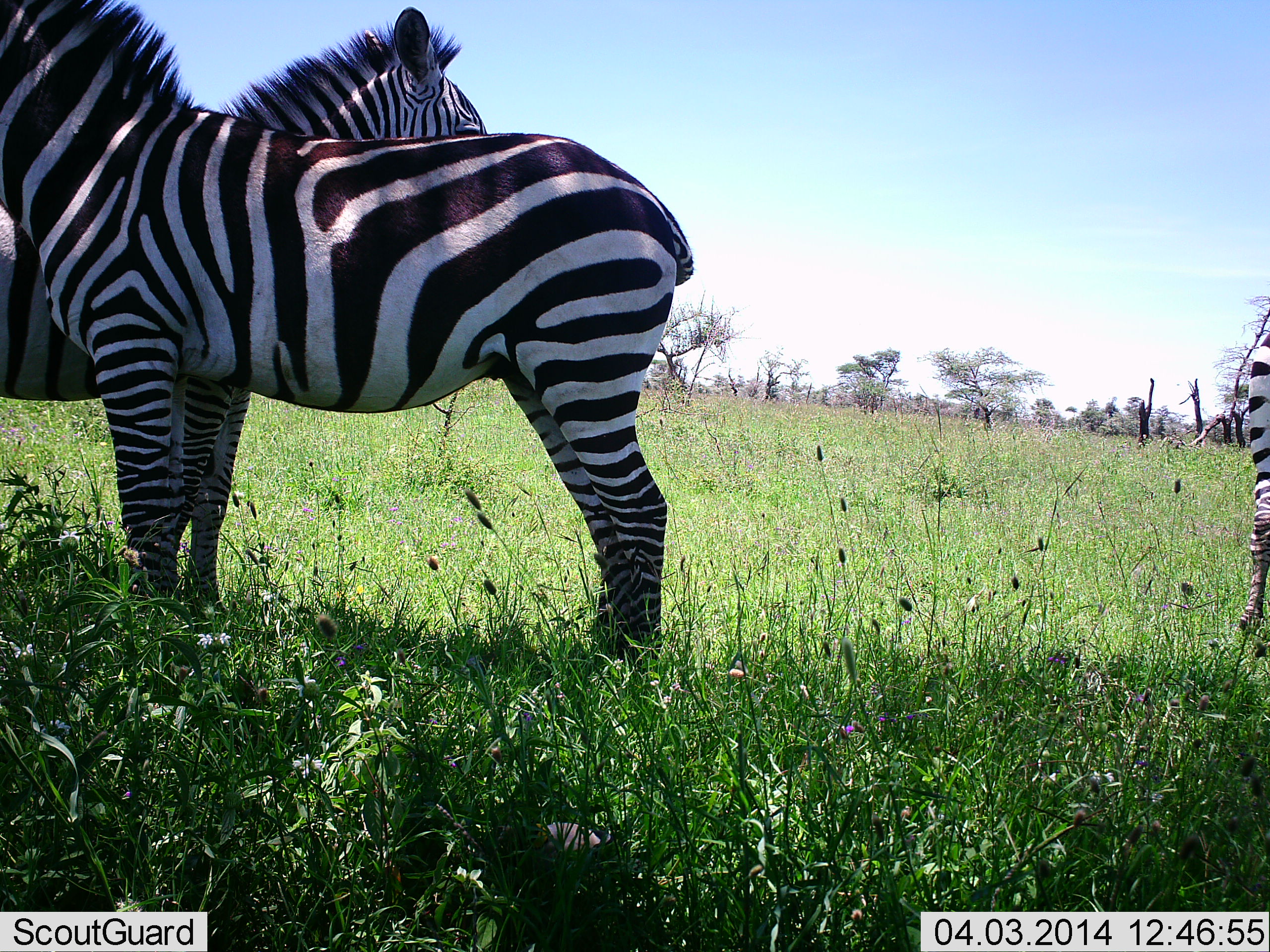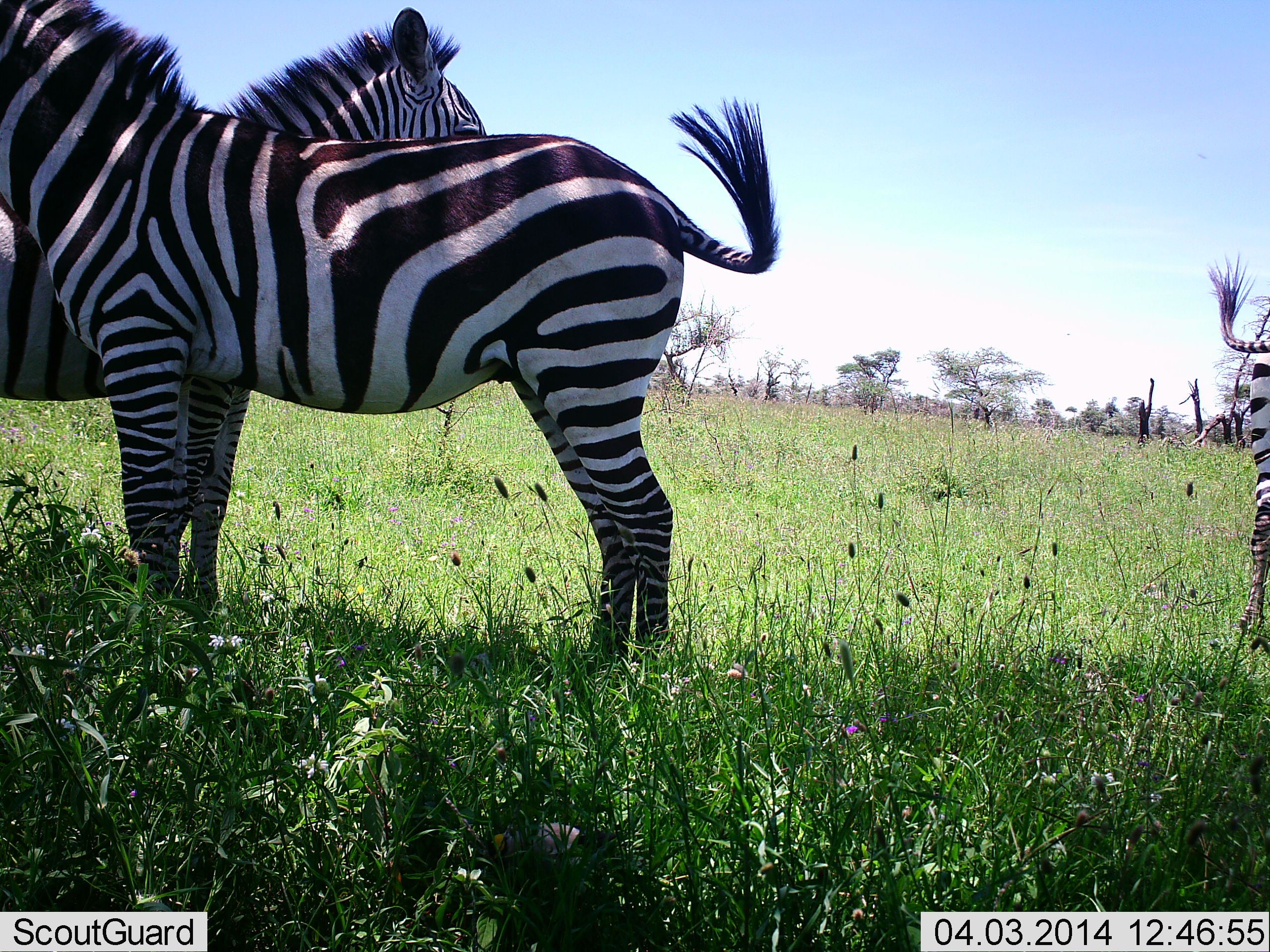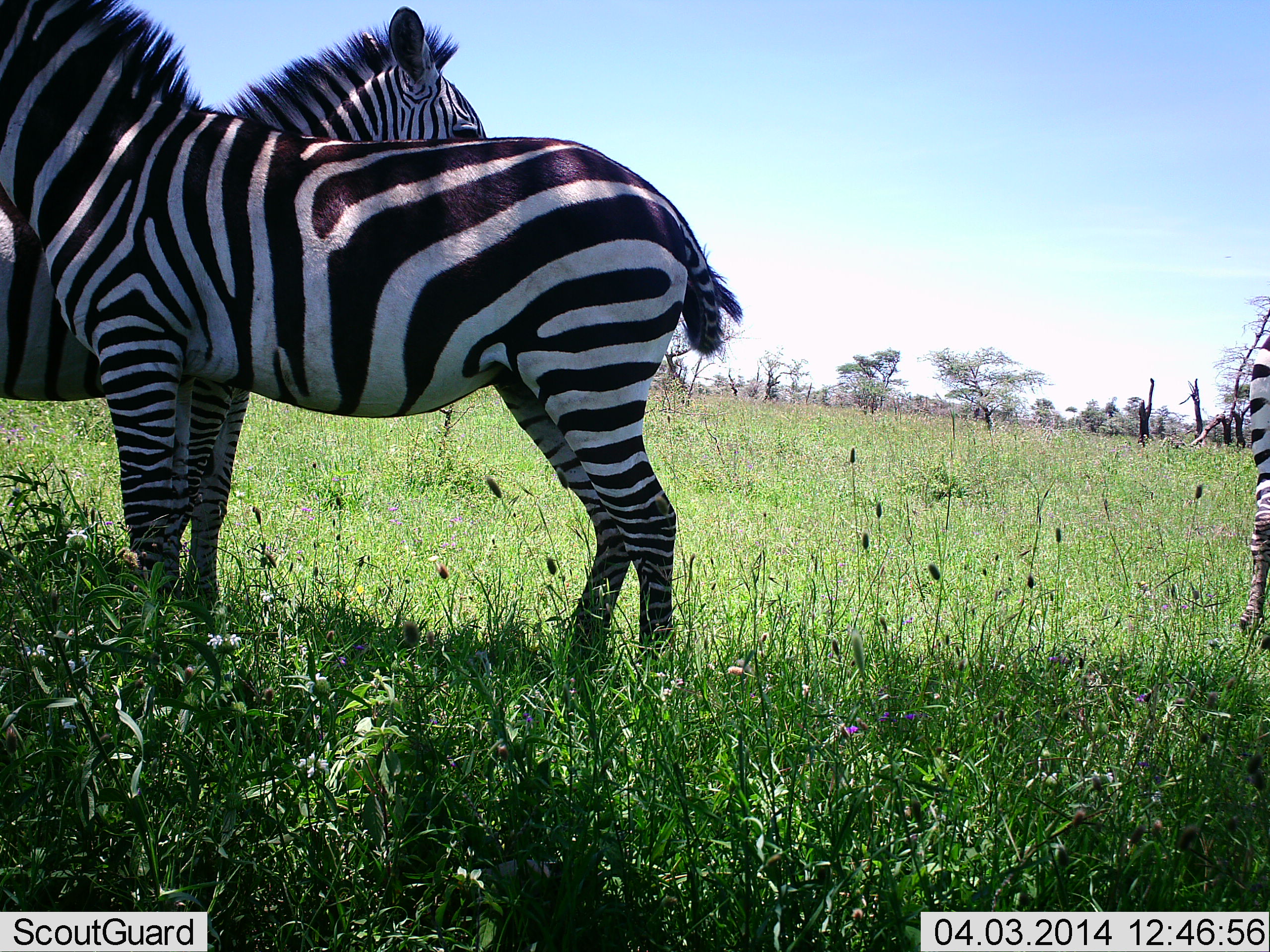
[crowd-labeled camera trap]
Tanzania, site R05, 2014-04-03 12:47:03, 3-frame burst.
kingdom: Animalia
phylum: Chordata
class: Mammalia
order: Perissodactyla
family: Equidae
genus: Equus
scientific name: Equus quagga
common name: plains zebra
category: zebra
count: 3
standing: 100%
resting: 10%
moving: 0%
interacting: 0%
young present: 0%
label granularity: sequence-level